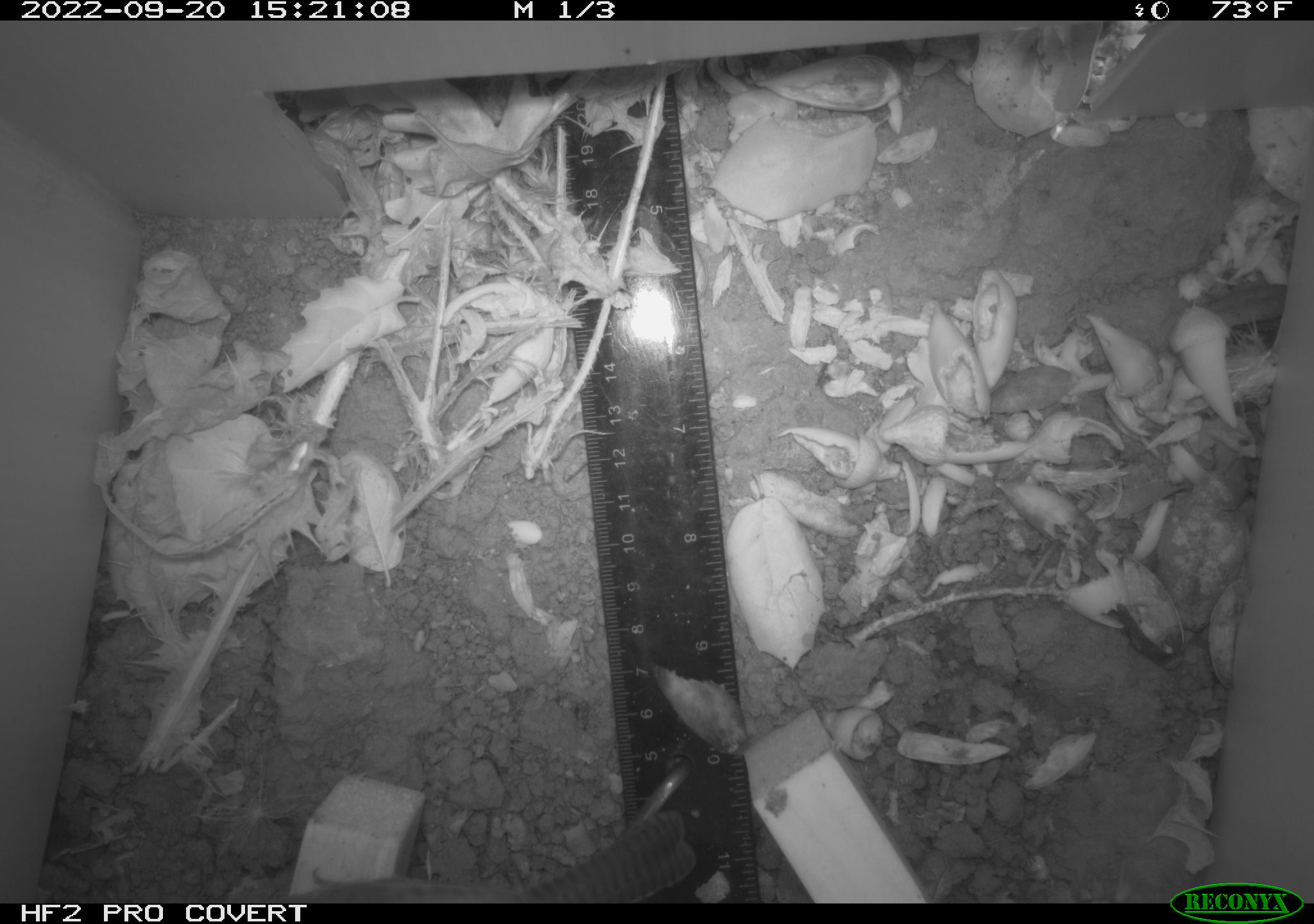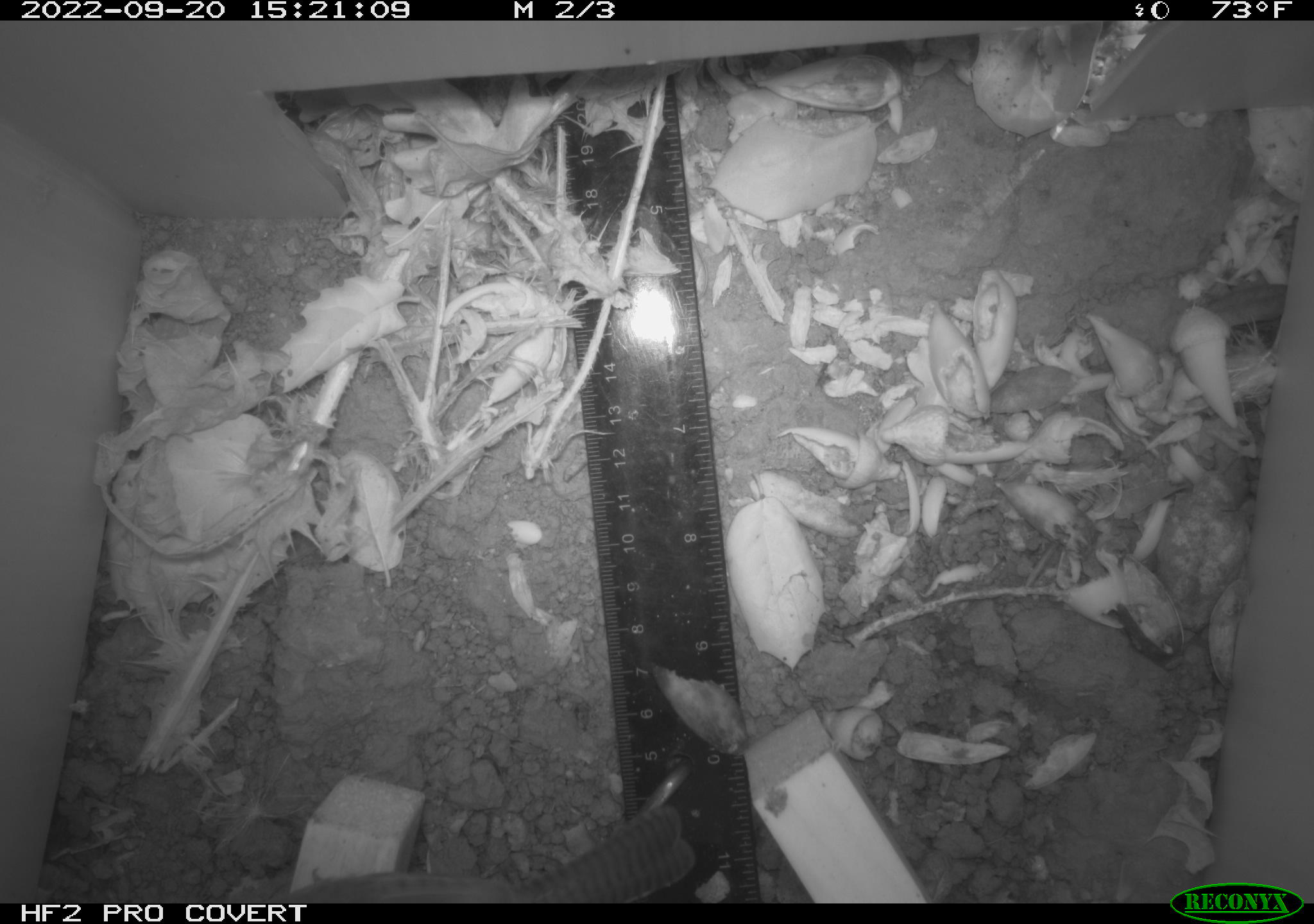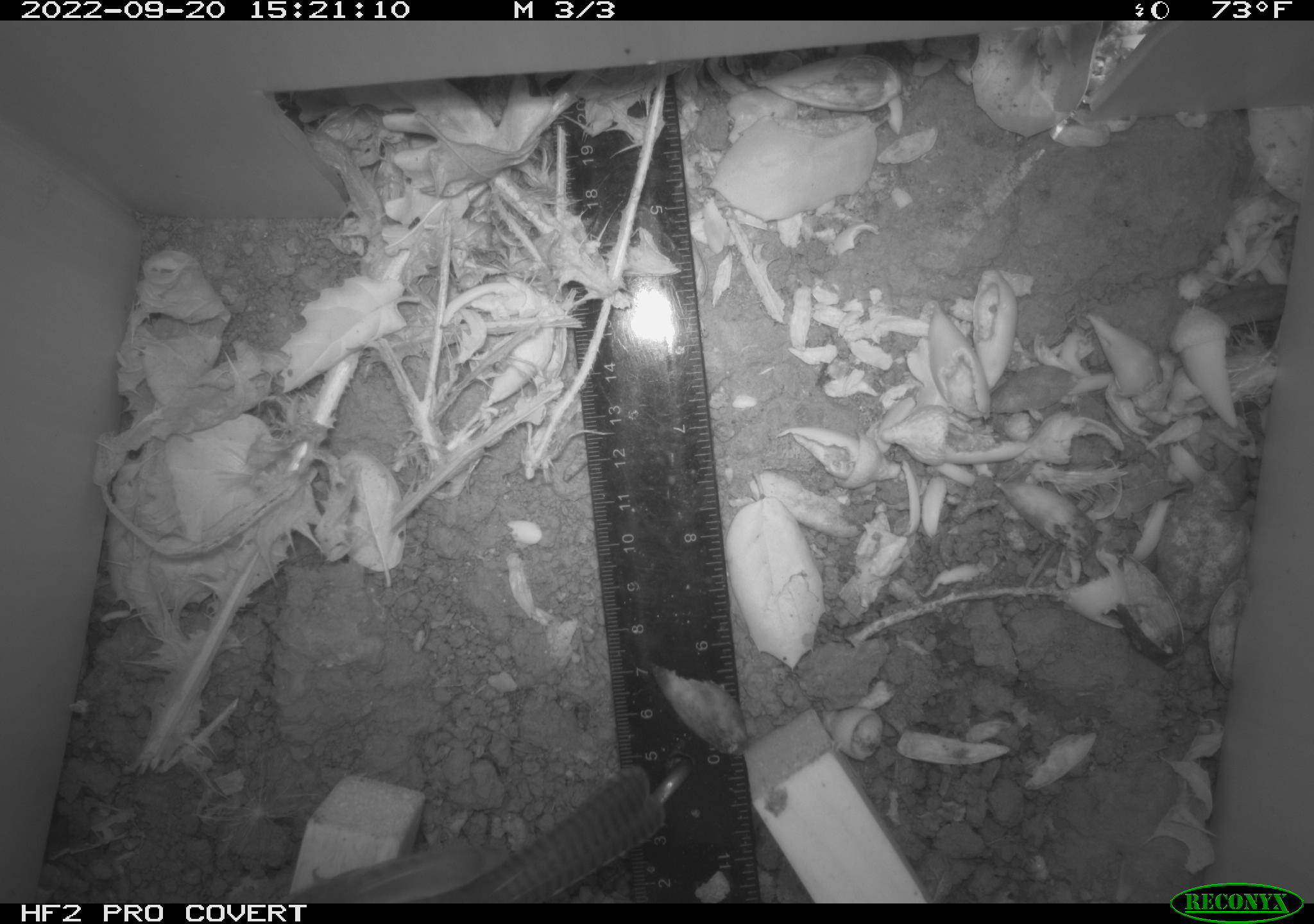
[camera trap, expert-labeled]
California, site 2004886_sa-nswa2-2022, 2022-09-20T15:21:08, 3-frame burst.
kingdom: Animalia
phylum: Chordata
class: Aves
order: Passeriformes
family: Troglodytidae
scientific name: Troglodytidae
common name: wren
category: troglodytidae family